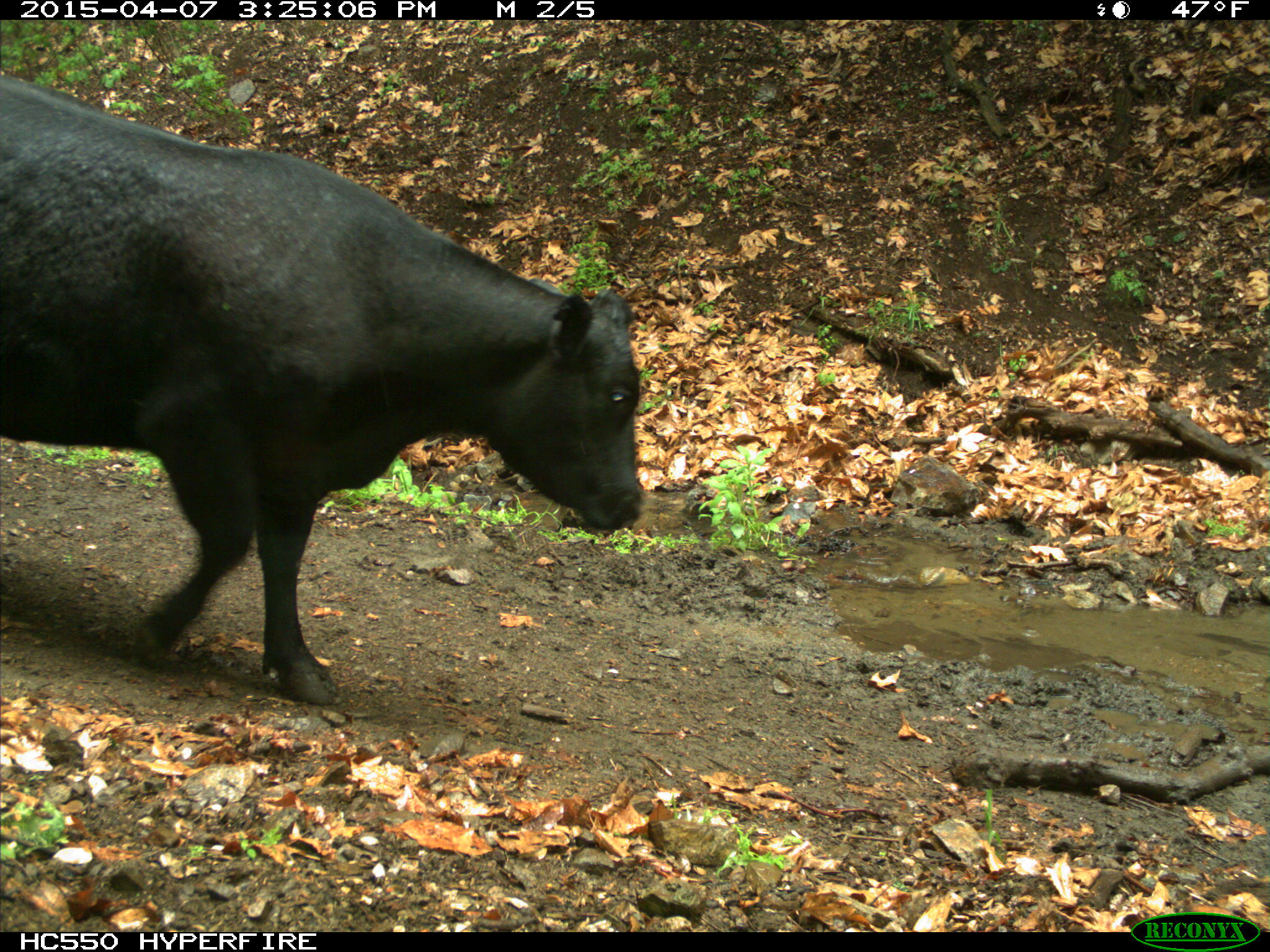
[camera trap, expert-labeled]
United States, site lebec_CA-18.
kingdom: Animalia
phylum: Chordata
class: Mammalia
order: Artiodactyla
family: Bovidae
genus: Bos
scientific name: Bos taurus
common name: domestic cow